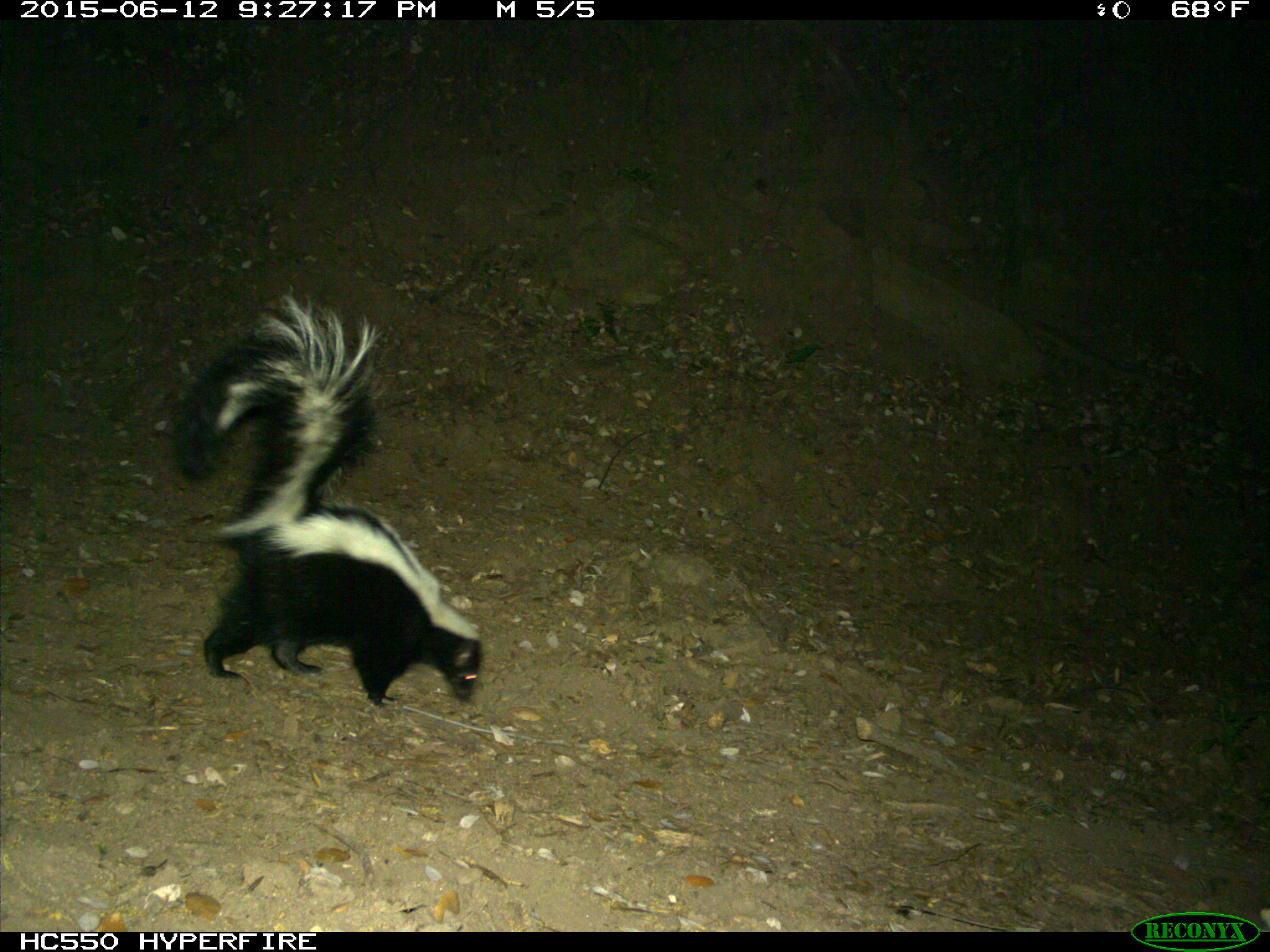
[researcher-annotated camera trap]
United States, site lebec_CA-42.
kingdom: Animalia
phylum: Chordata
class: Mammalia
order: Carnivora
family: Mephitidae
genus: Mephitis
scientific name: Mephitis mephitis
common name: striped skunk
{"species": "Mephitis mephitis (striped skunk)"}